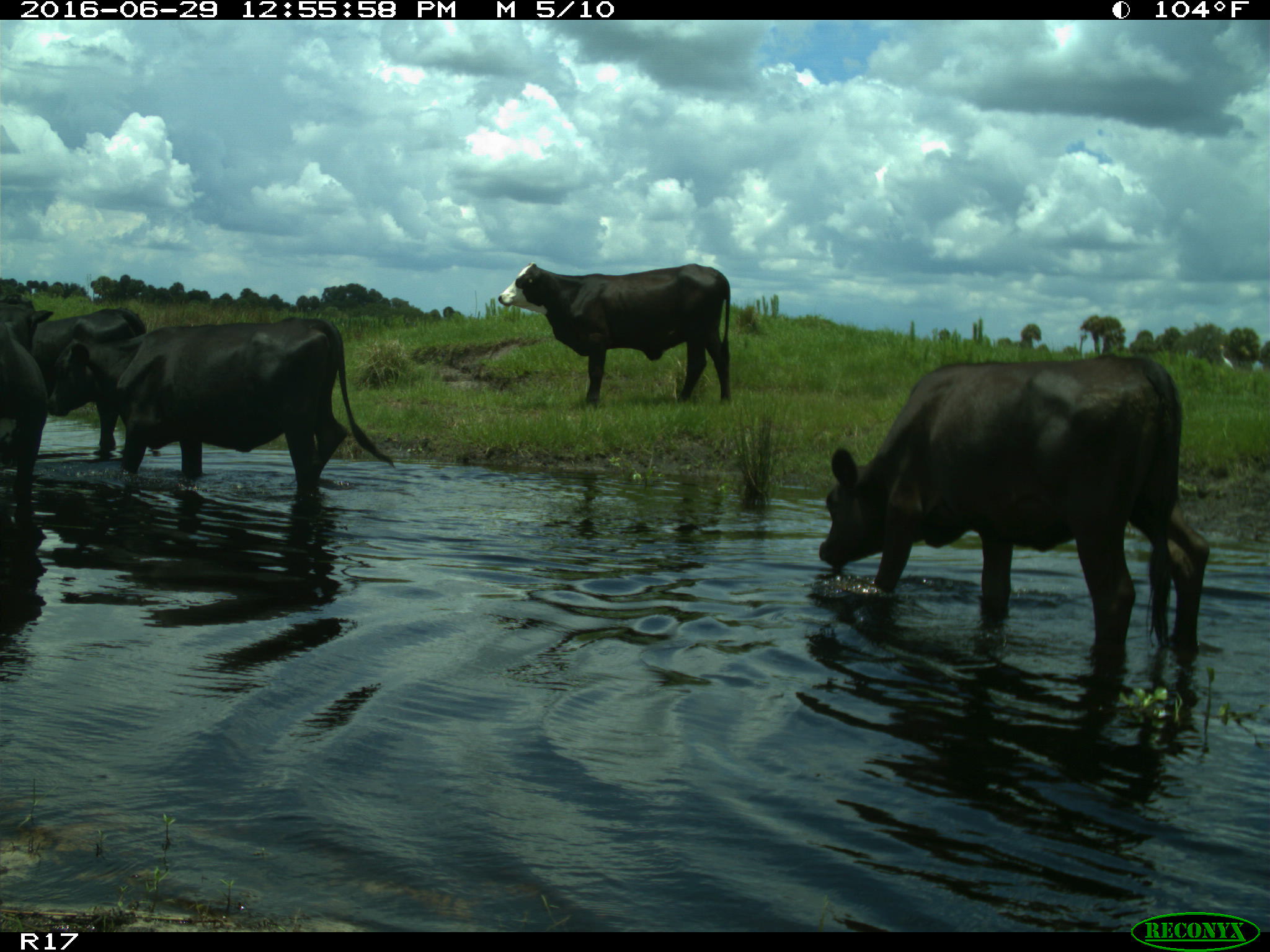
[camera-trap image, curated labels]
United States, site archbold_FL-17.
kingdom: Animalia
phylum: Chordata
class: Mammalia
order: Artiodactyla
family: Bovidae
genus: Bos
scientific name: Bos taurus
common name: domestic cow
Bos taurus (domestic cow).